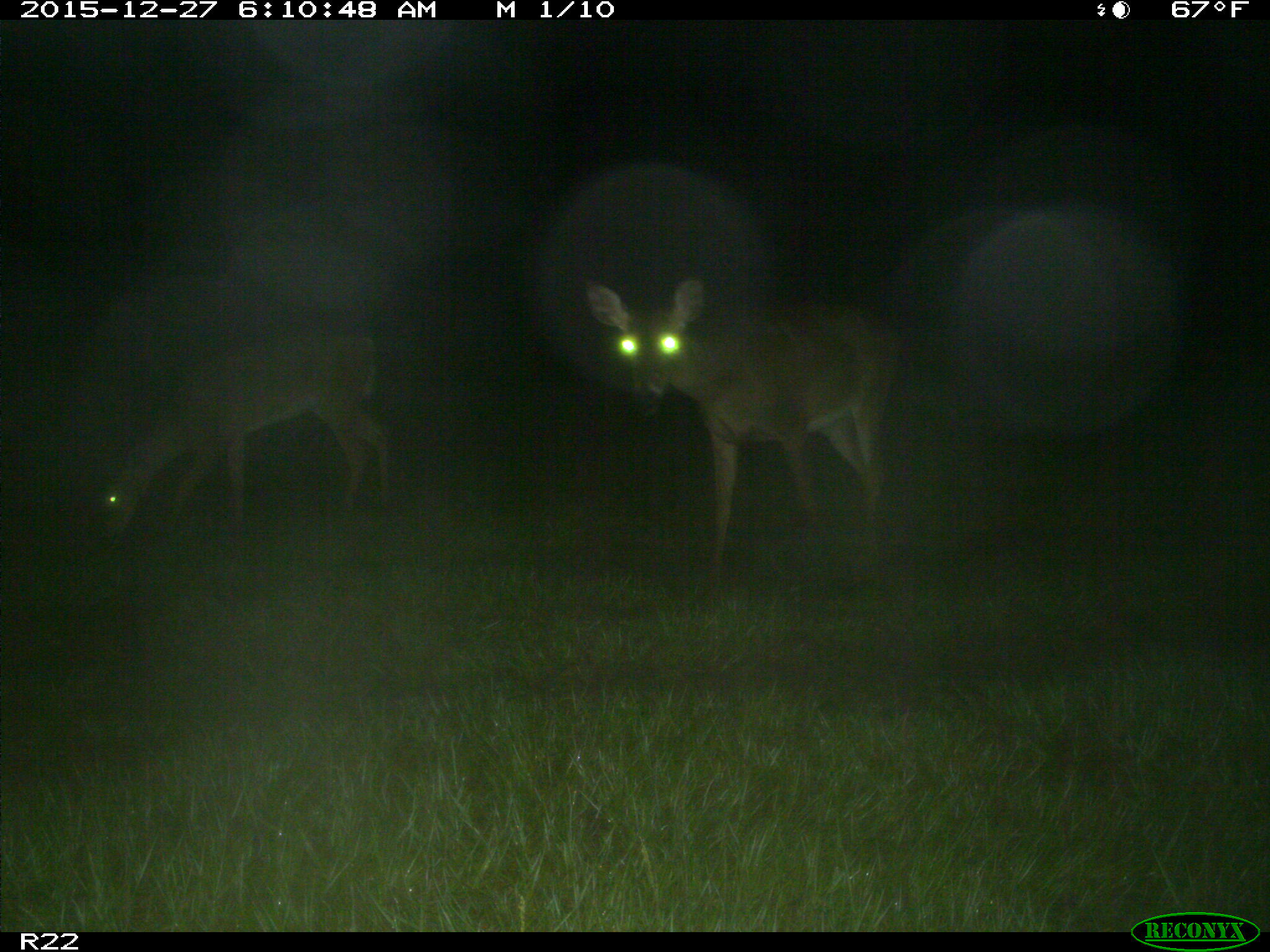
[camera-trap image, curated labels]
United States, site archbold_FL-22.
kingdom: Animalia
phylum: Chordata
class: Mammalia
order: Artiodactyla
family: Cervidae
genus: Odocoileus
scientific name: Odocoileus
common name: deer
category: unidentified deer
Unidentified deer (deer) (Odocoileus).